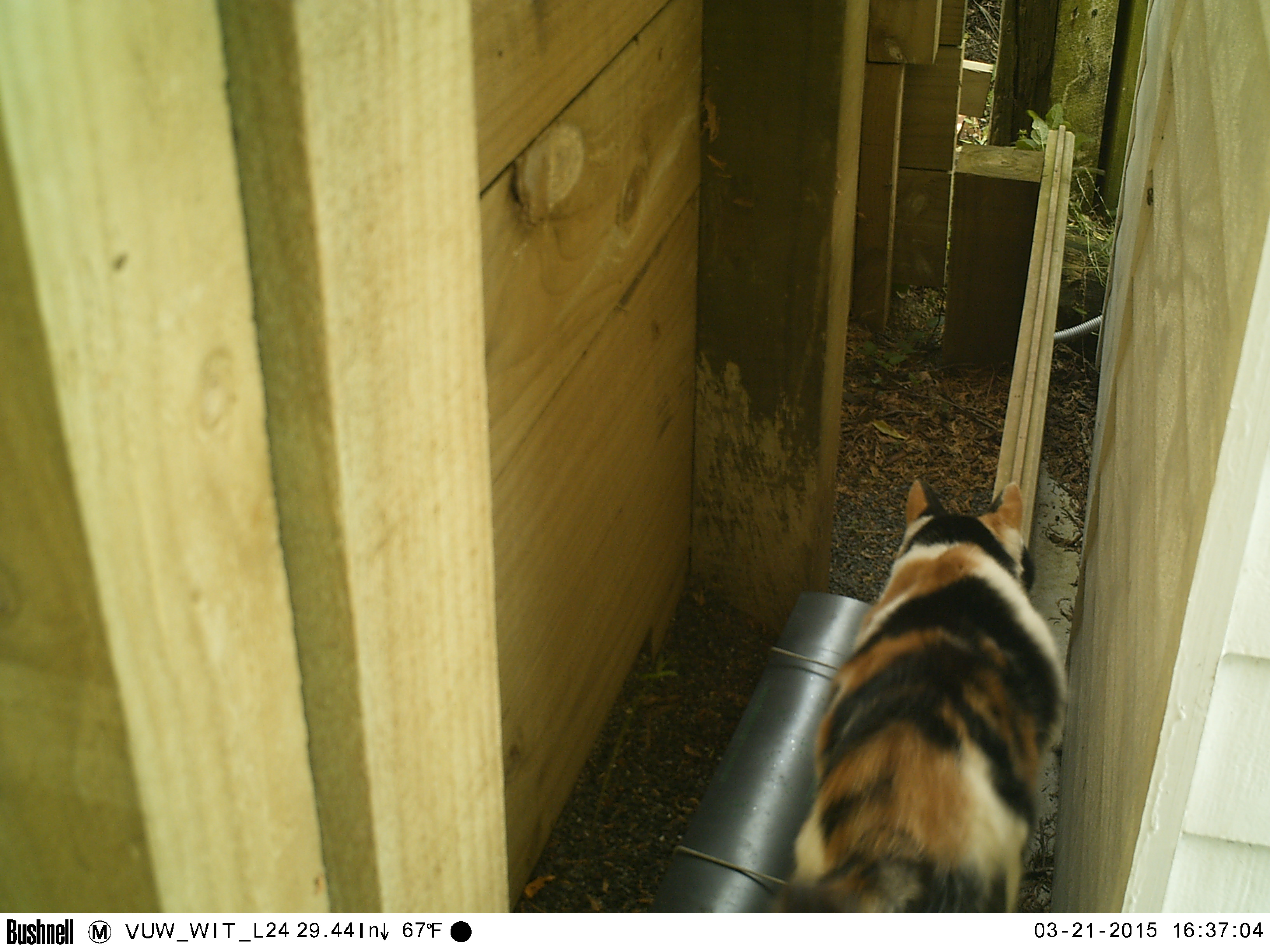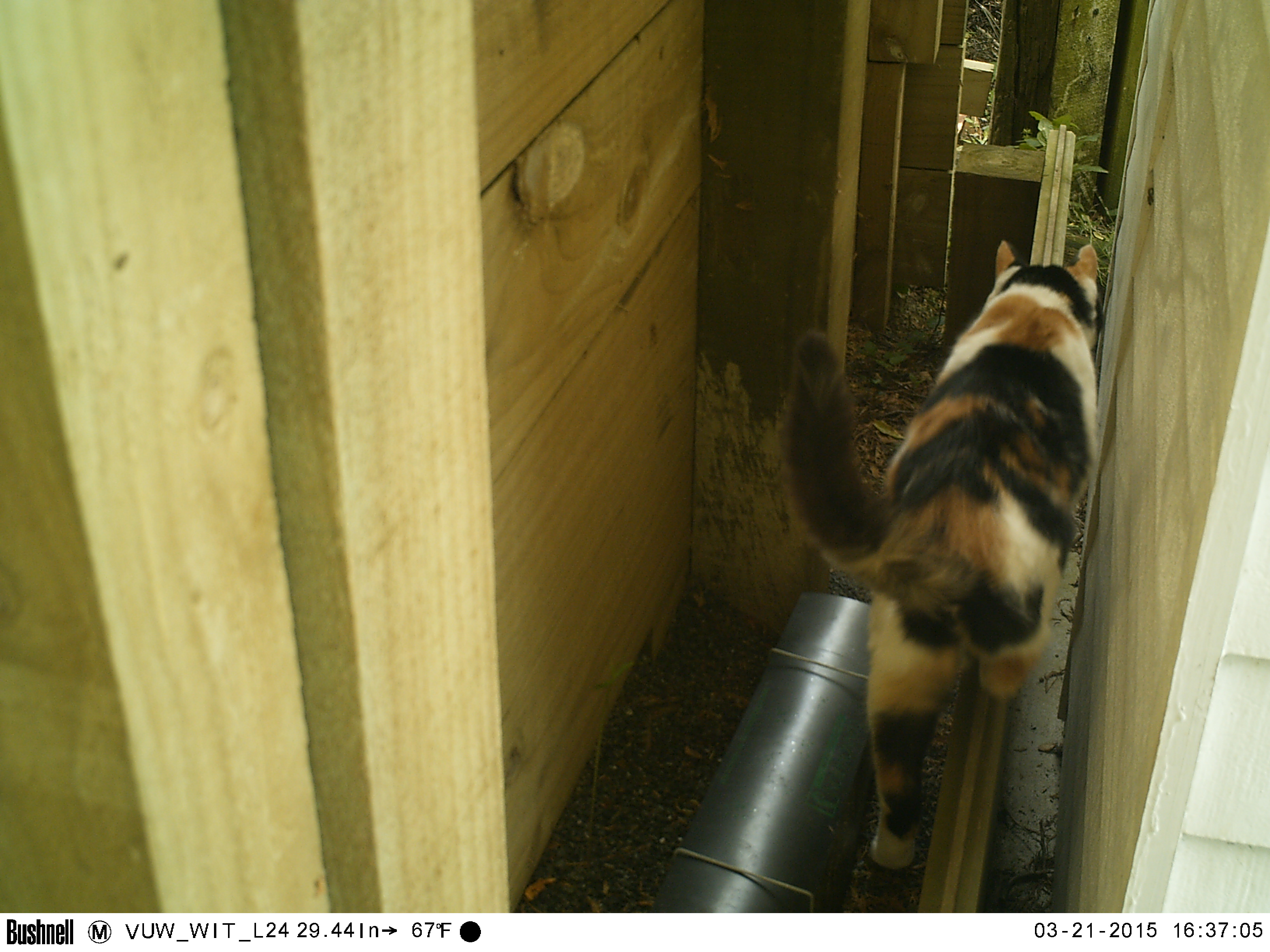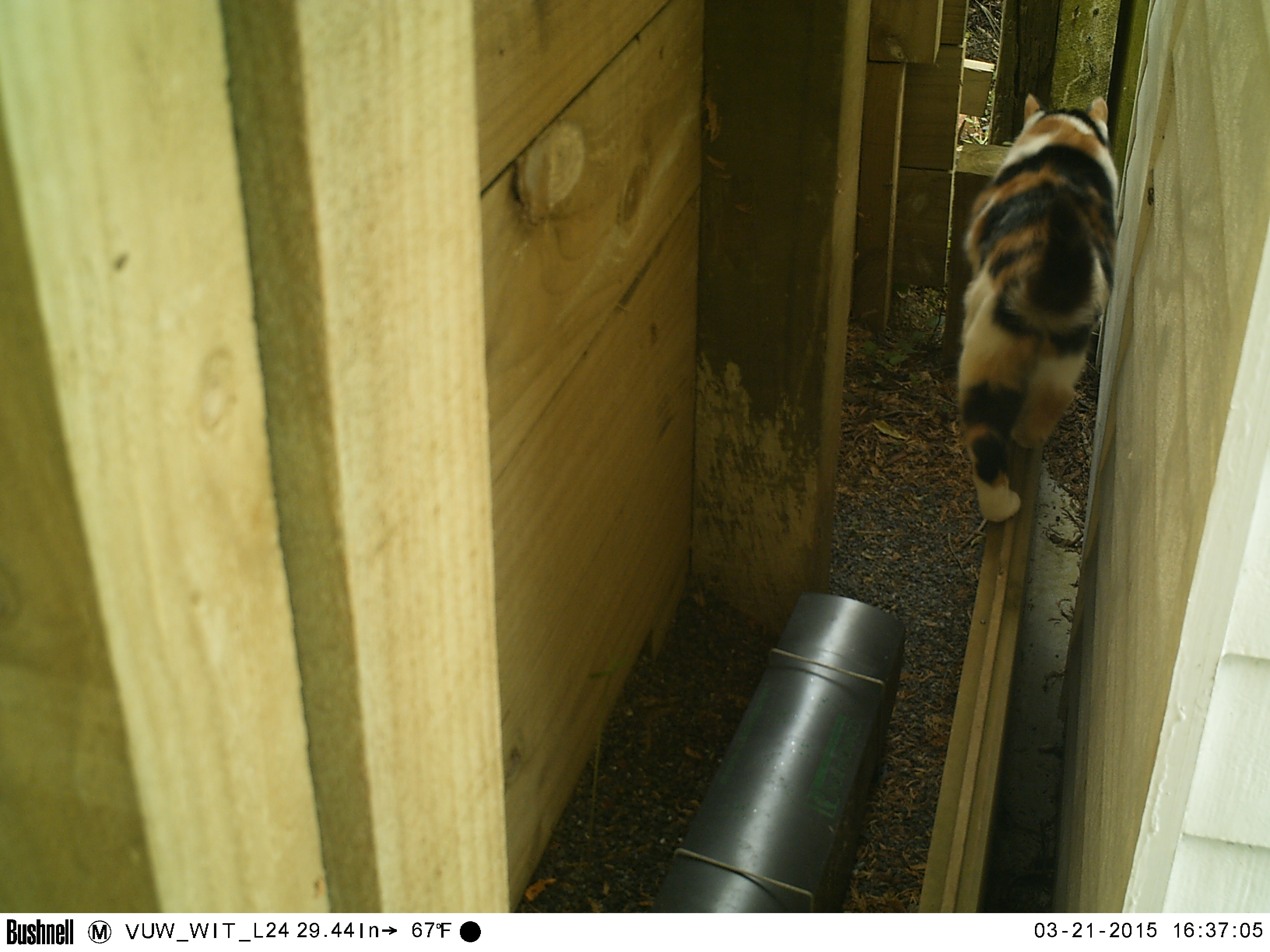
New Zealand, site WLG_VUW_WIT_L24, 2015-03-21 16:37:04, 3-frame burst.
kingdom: Animalia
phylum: Chordata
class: Mammalia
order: Carnivora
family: Felidae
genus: Felis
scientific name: Felis catus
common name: domestic cat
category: cat